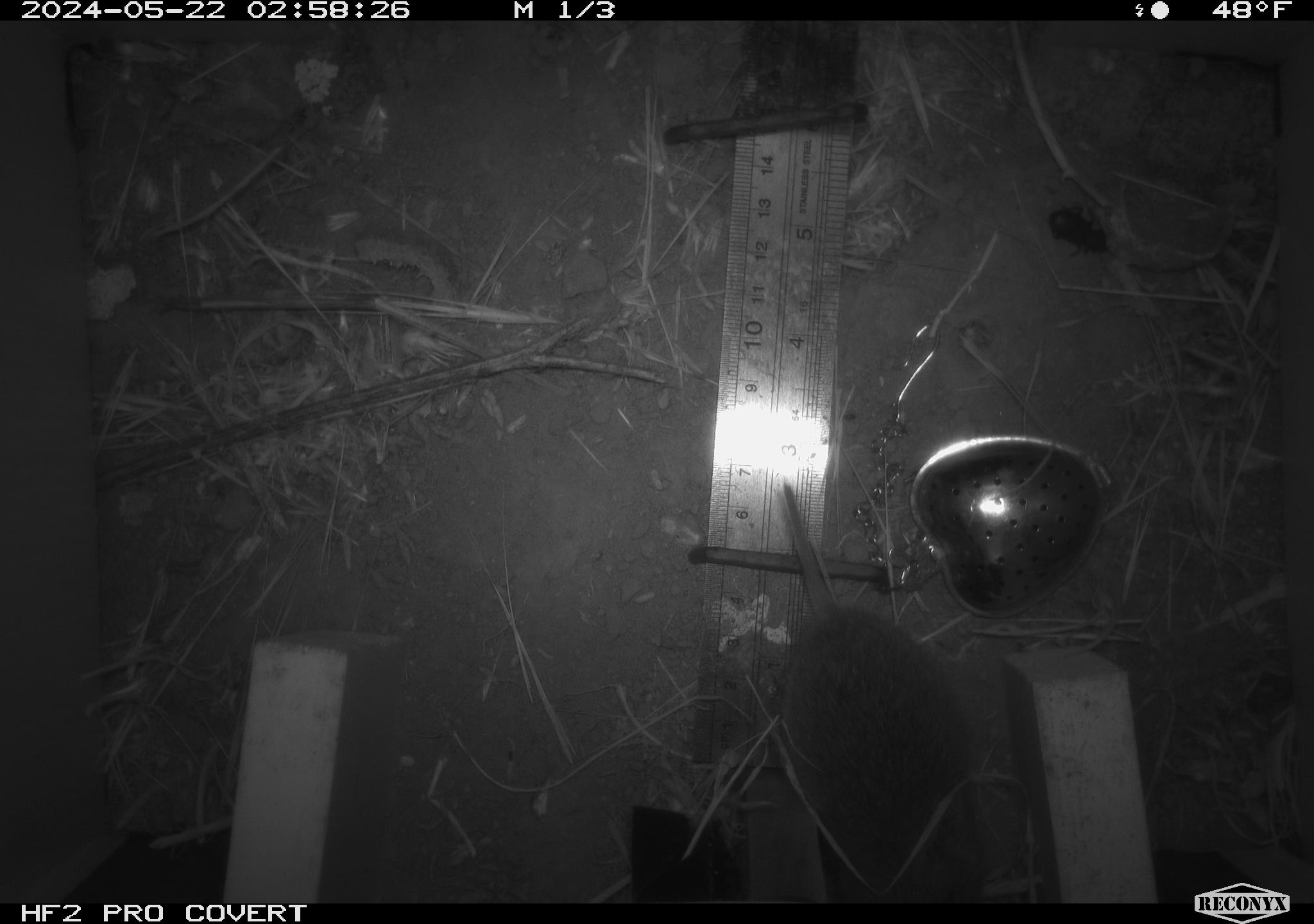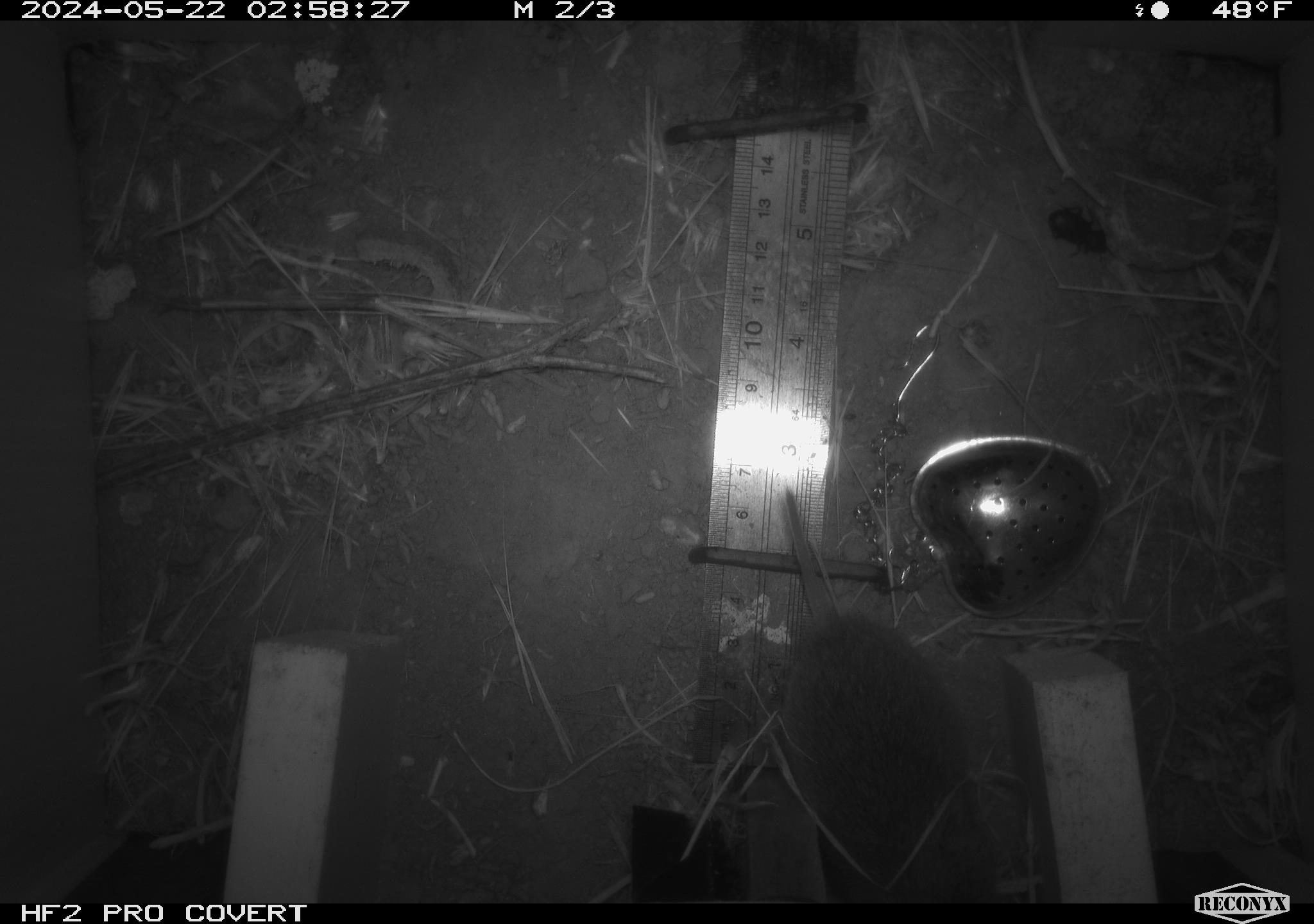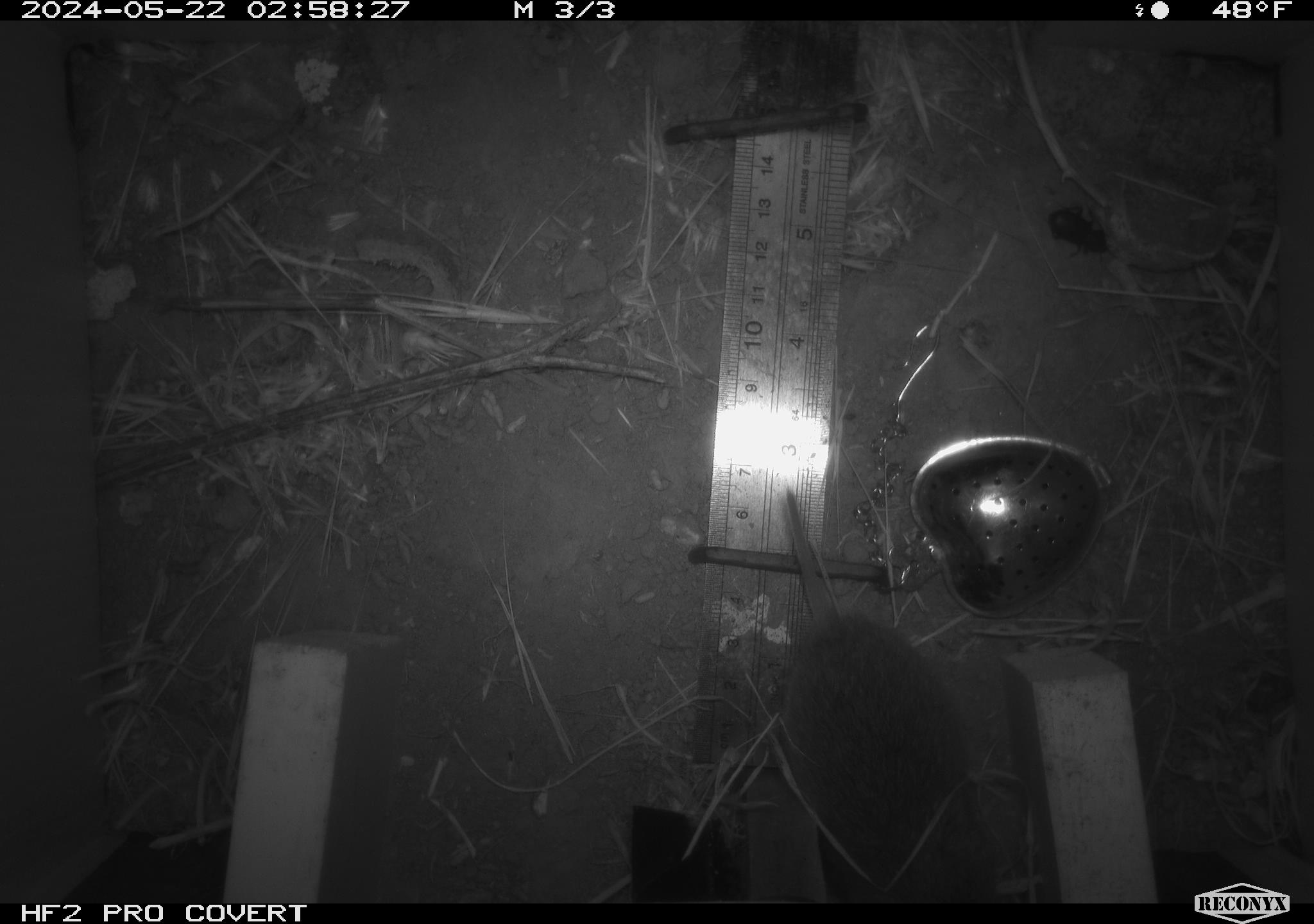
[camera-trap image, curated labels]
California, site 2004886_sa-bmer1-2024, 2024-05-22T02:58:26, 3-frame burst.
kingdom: Animalia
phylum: Chordata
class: Mammalia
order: Rodentia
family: Cricetidae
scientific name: Arvicolinae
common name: voles, lemmings, and muskrats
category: arvicolinae subfamily